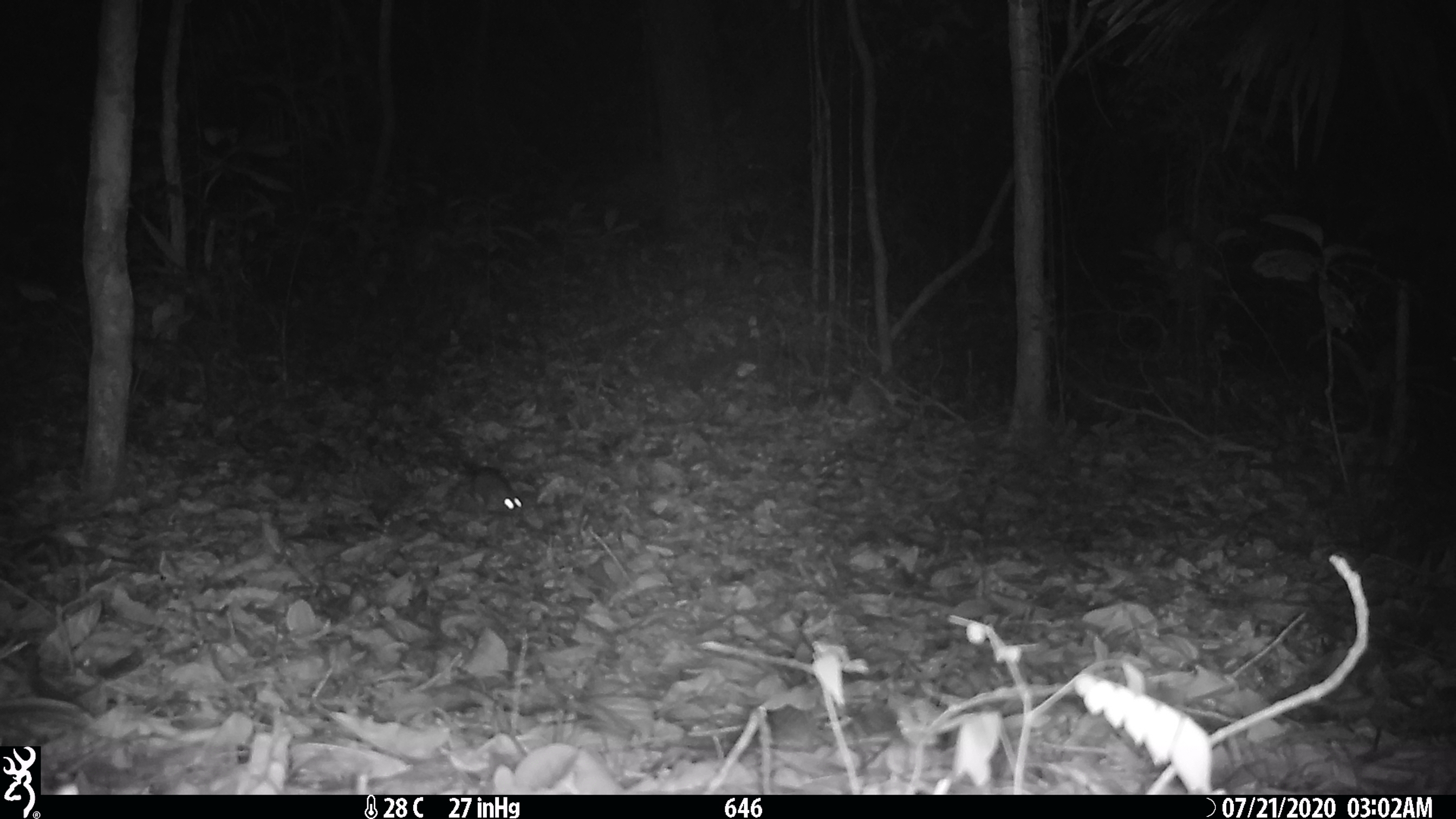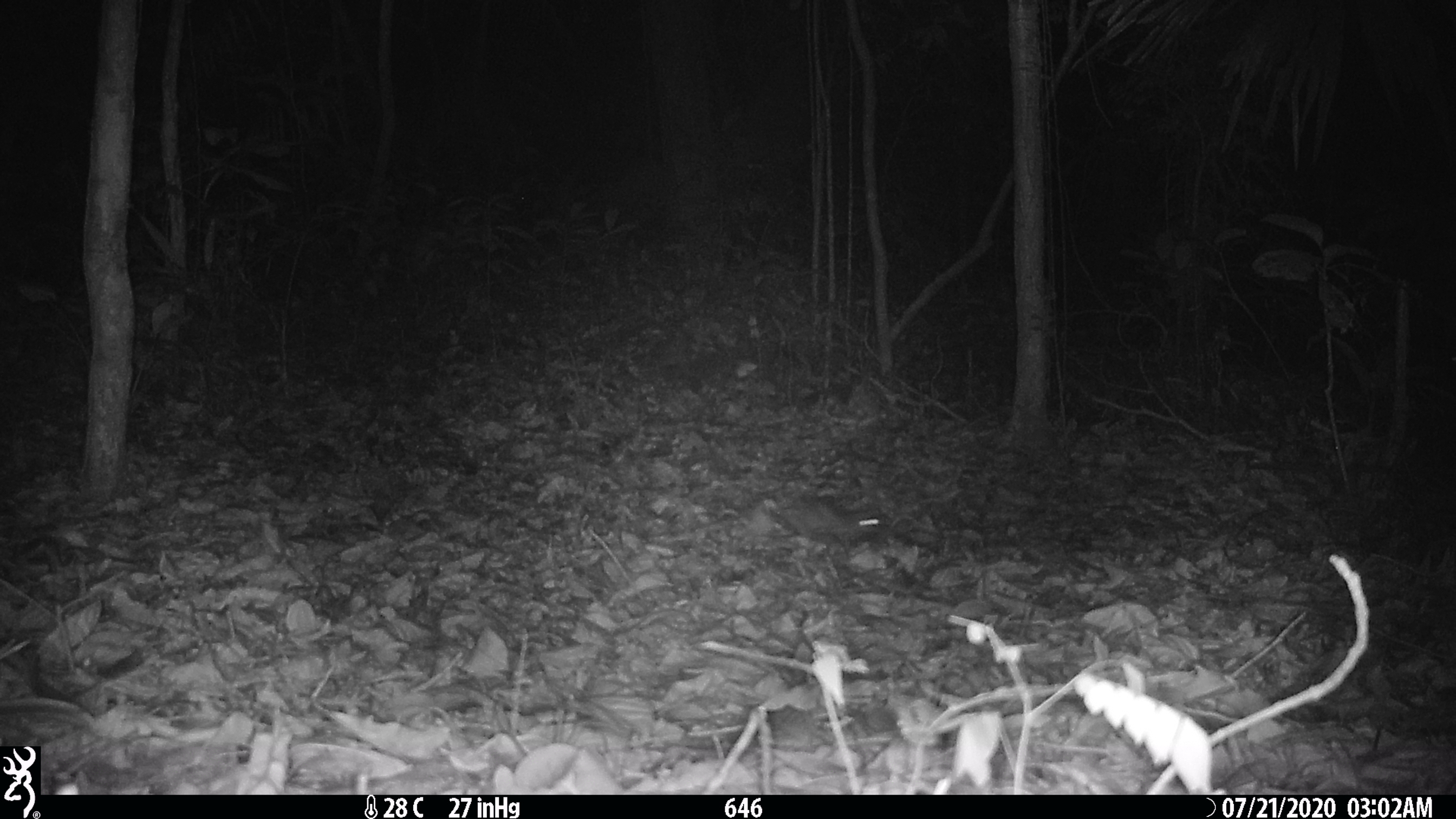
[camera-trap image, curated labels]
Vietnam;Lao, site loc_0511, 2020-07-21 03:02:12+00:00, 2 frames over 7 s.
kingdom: Animalia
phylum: Chordata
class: Mammalia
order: Rodentia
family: Muridae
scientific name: Muridae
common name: old-world mice and rats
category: unidentified murid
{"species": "unidentified murid (old-world mice and rats) (Muridae)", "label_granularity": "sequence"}